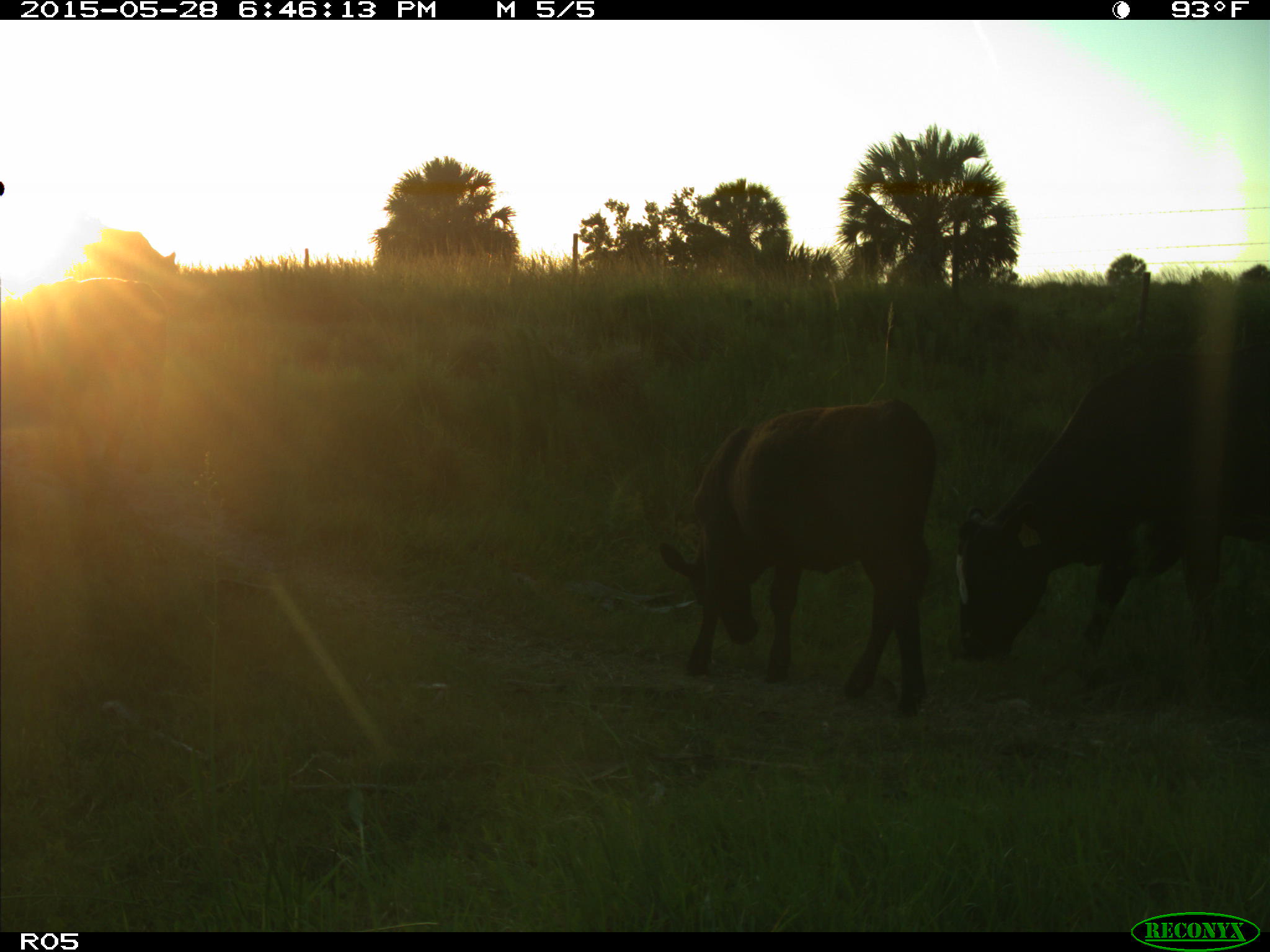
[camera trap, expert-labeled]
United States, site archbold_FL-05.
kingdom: Animalia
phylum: Chordata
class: Mammalia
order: Artiodactyla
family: Bovidae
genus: Bos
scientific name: Bos taurus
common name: domestic cow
Bos taurus (domestic cow).